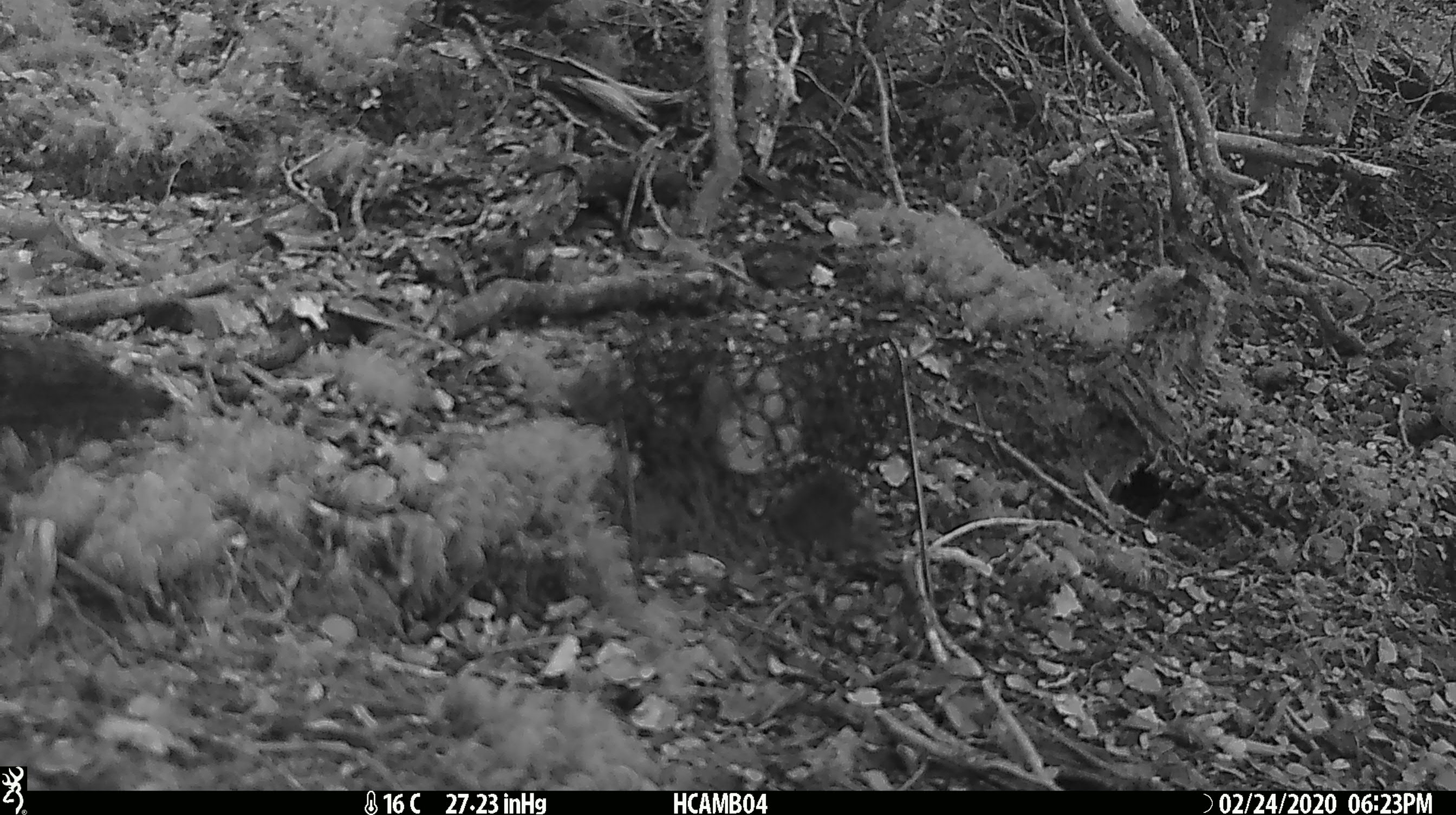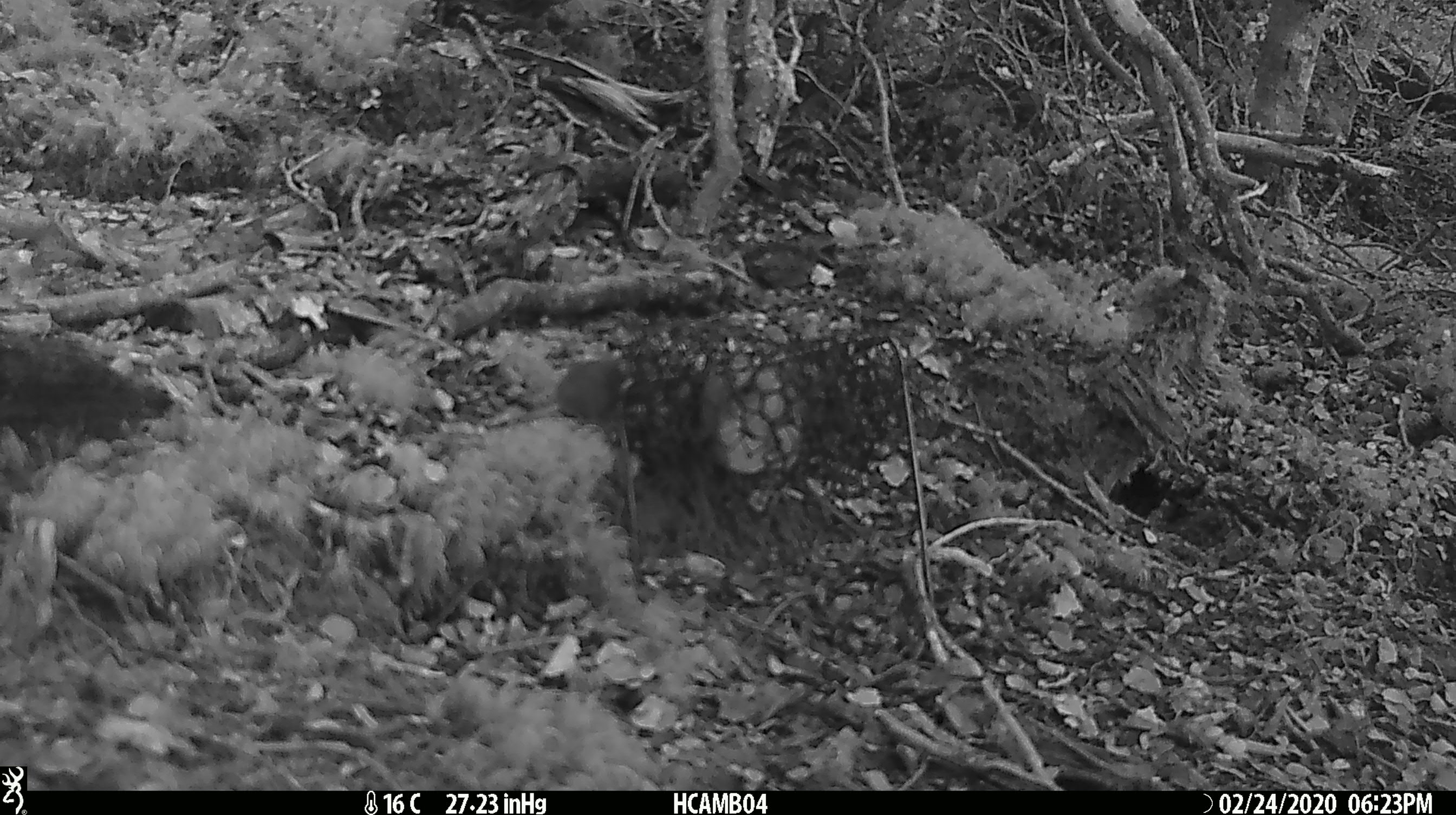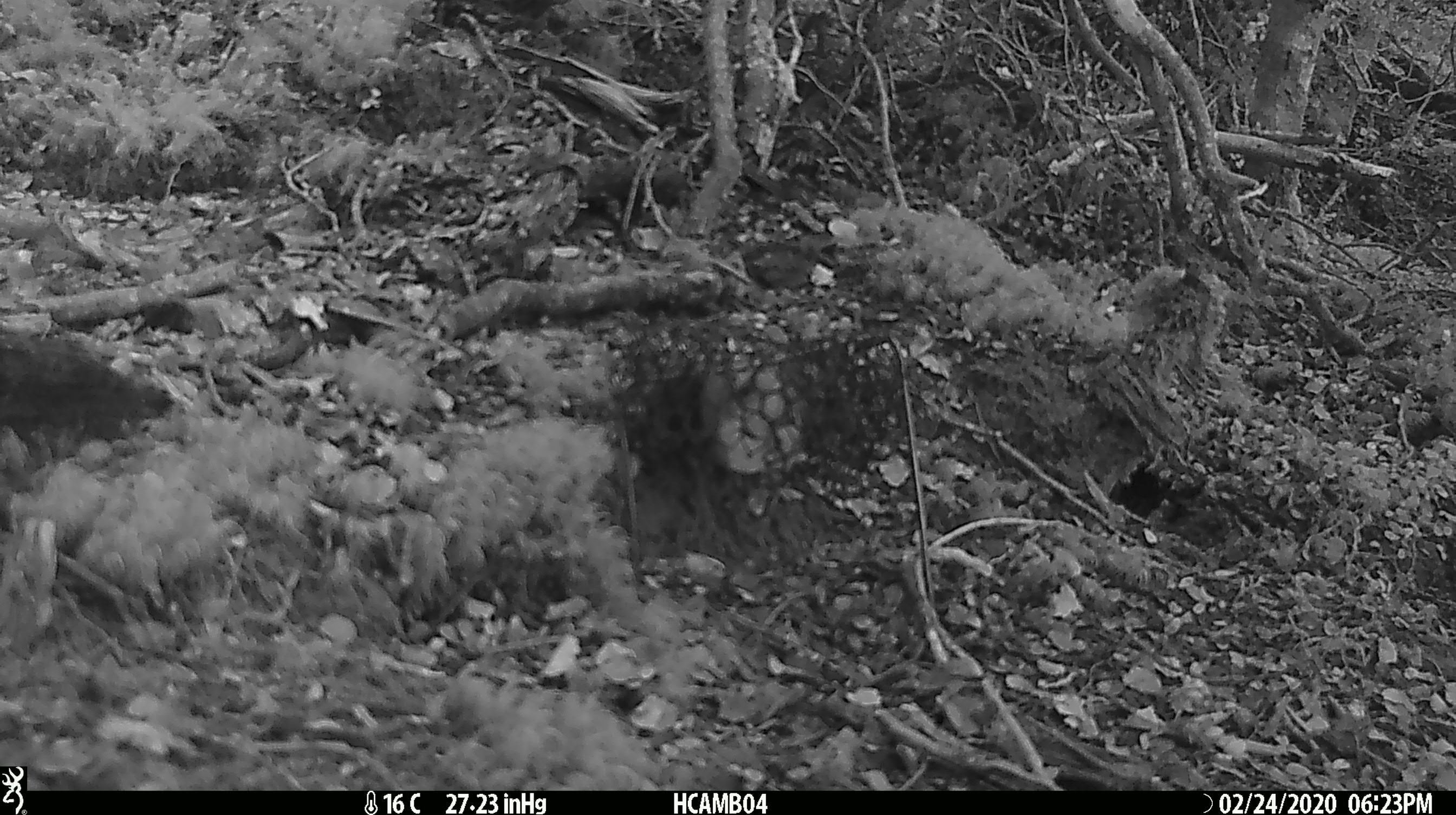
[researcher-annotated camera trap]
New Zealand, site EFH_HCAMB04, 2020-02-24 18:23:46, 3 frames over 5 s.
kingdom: Animalia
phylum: Chordata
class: Mammalia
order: Rodentia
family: Muridae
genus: Mus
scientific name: Mus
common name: mouse